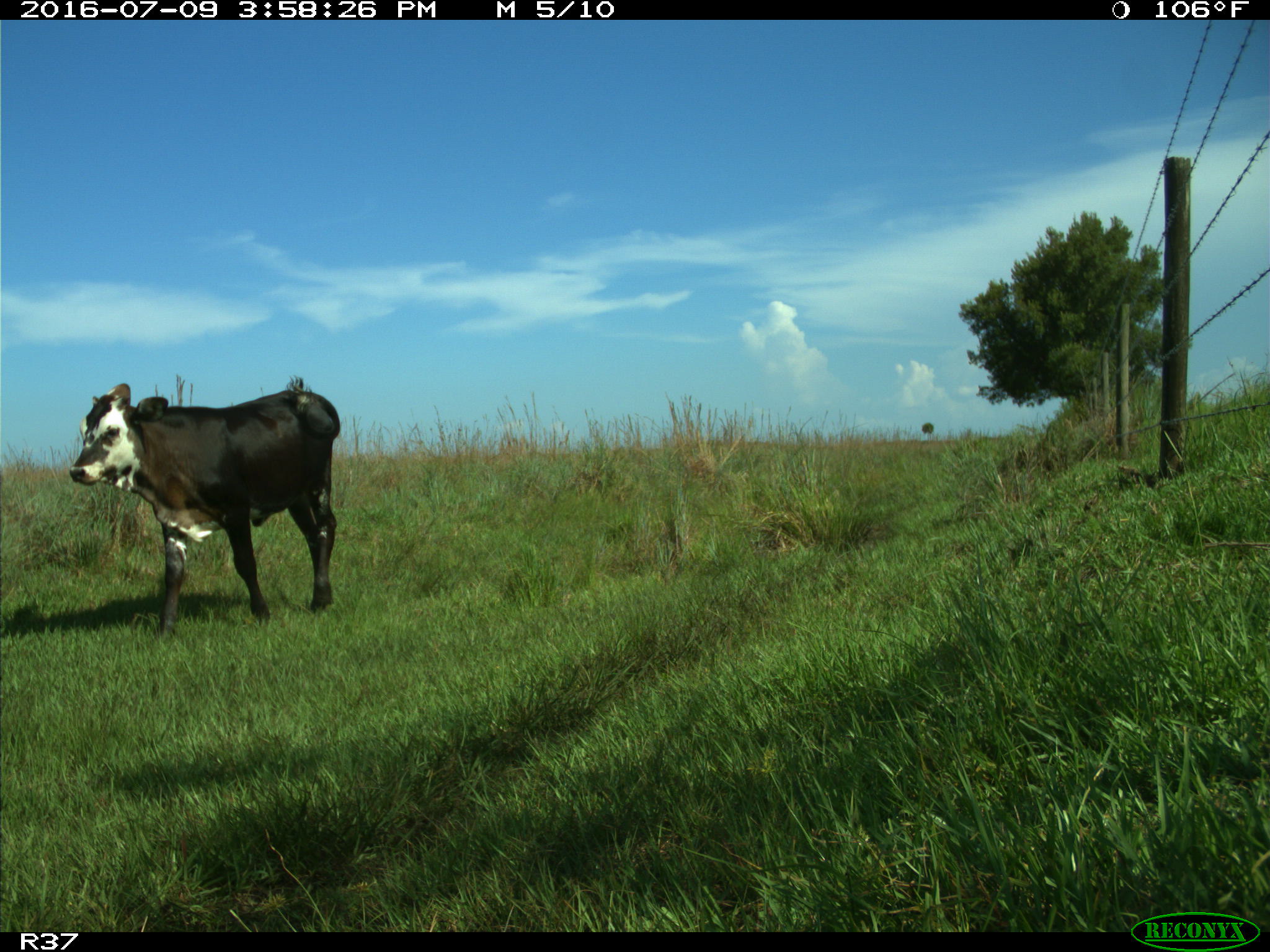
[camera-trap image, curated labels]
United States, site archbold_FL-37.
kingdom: Animalia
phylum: Chordata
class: Mammalia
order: Artiodactyla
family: Bovidae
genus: Bos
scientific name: Bos taurus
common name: domestic cow